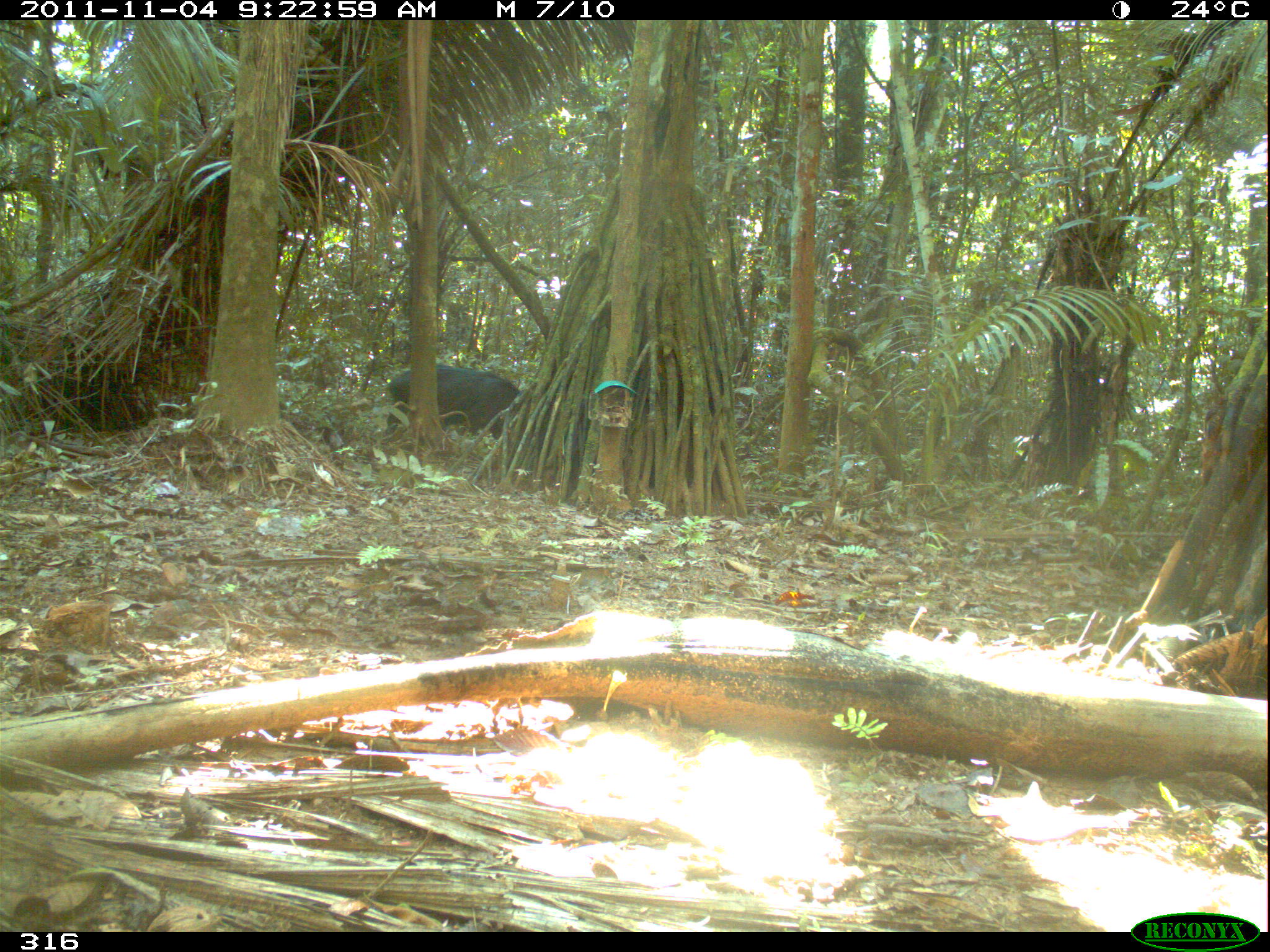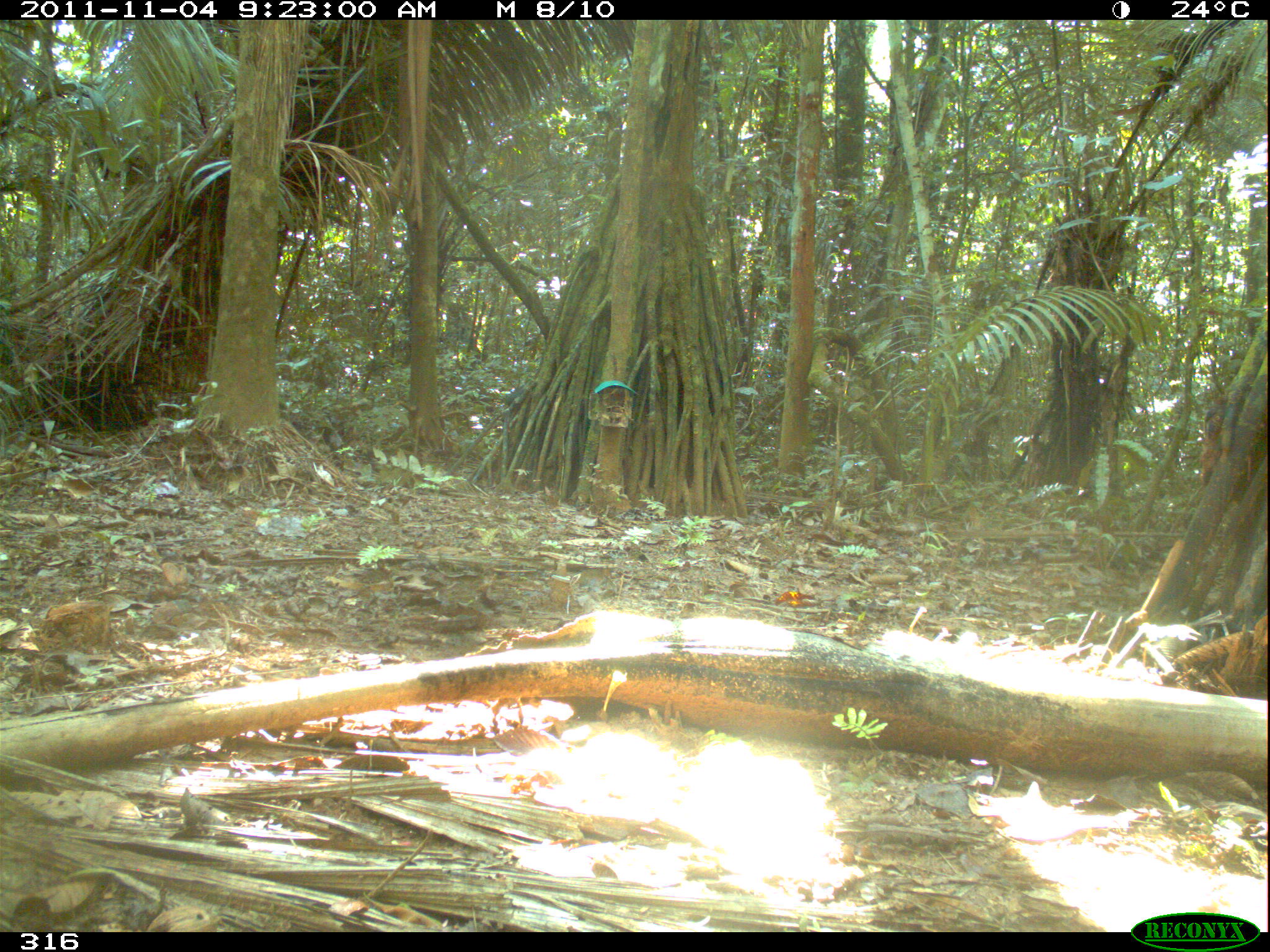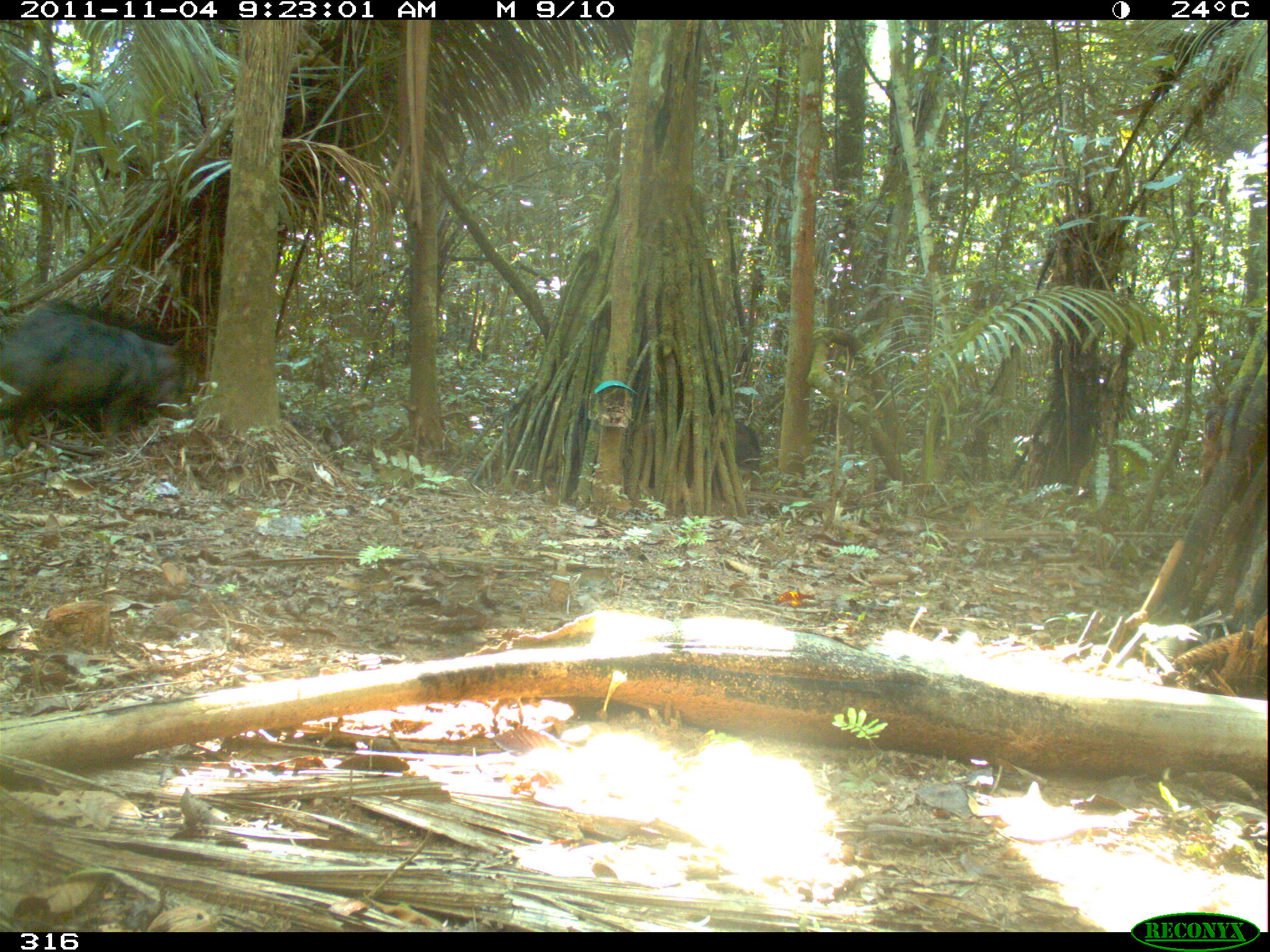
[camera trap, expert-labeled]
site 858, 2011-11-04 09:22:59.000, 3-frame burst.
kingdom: Animalia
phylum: Chordata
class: Mammalia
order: Artiodactyla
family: Tayassuidae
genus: Tayassu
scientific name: Tayassu pecari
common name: white-lipped peccary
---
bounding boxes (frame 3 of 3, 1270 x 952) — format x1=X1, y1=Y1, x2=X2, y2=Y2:
tayassu pecari: x1=0, y1=297, x2=185, y2=449; x1=734, y1=420, x2=762, y2=472